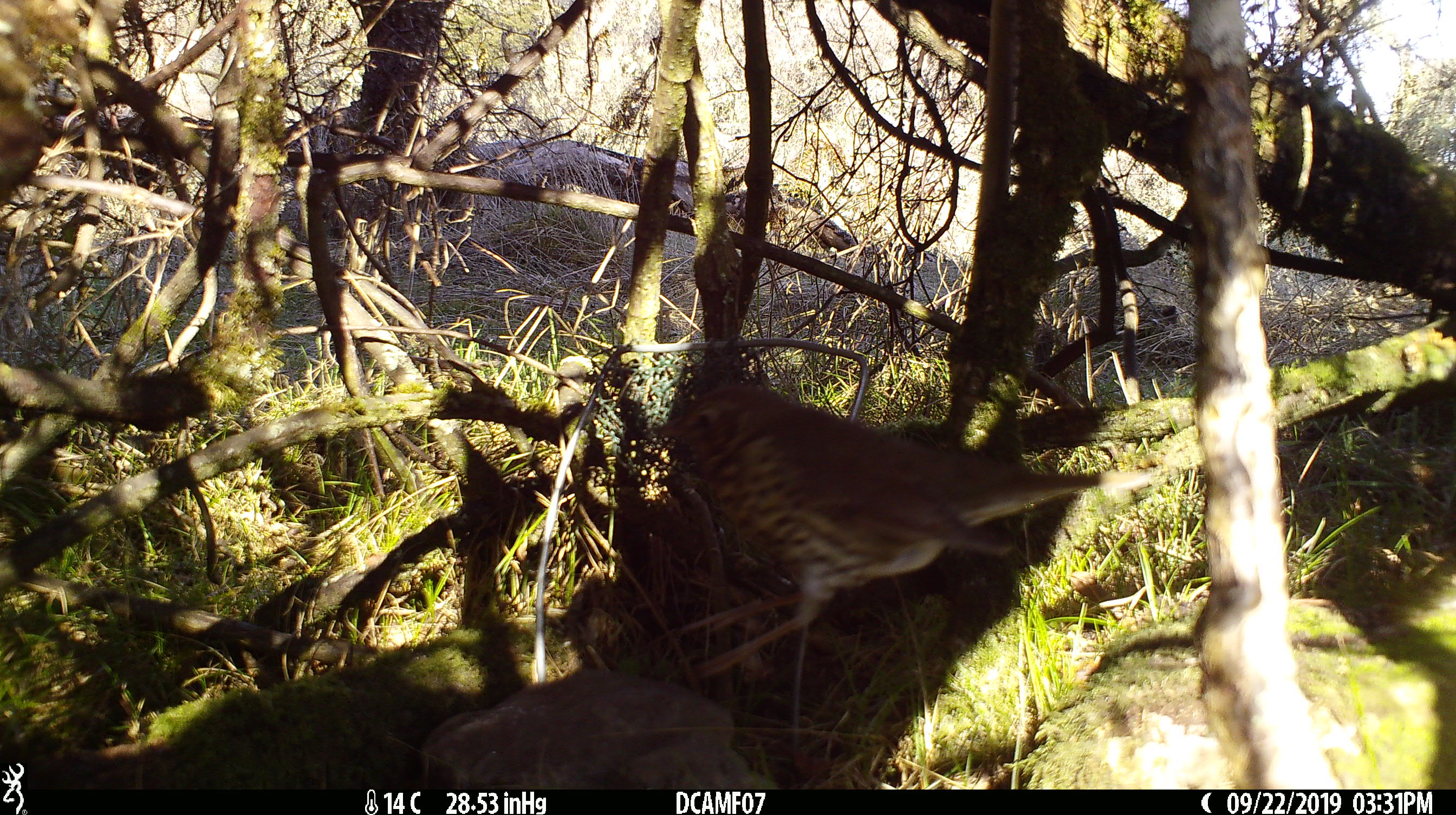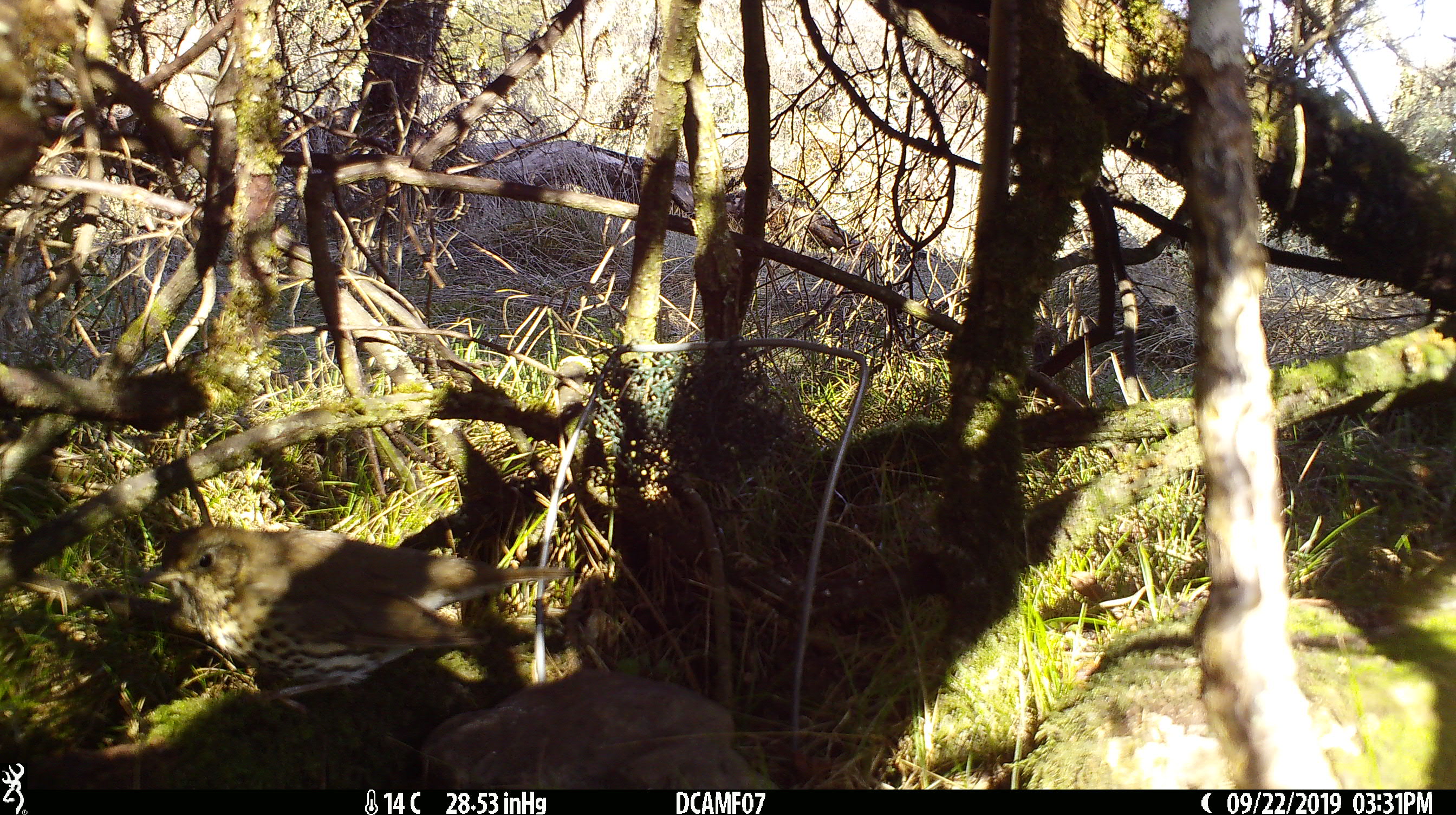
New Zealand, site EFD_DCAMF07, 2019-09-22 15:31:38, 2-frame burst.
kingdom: Animalia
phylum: Chordata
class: Aves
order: Passeriformes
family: Turdidae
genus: Turdus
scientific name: Turdus philomelos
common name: song thrush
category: thrush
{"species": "thrush (song thrush) (Turdus philomelos)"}